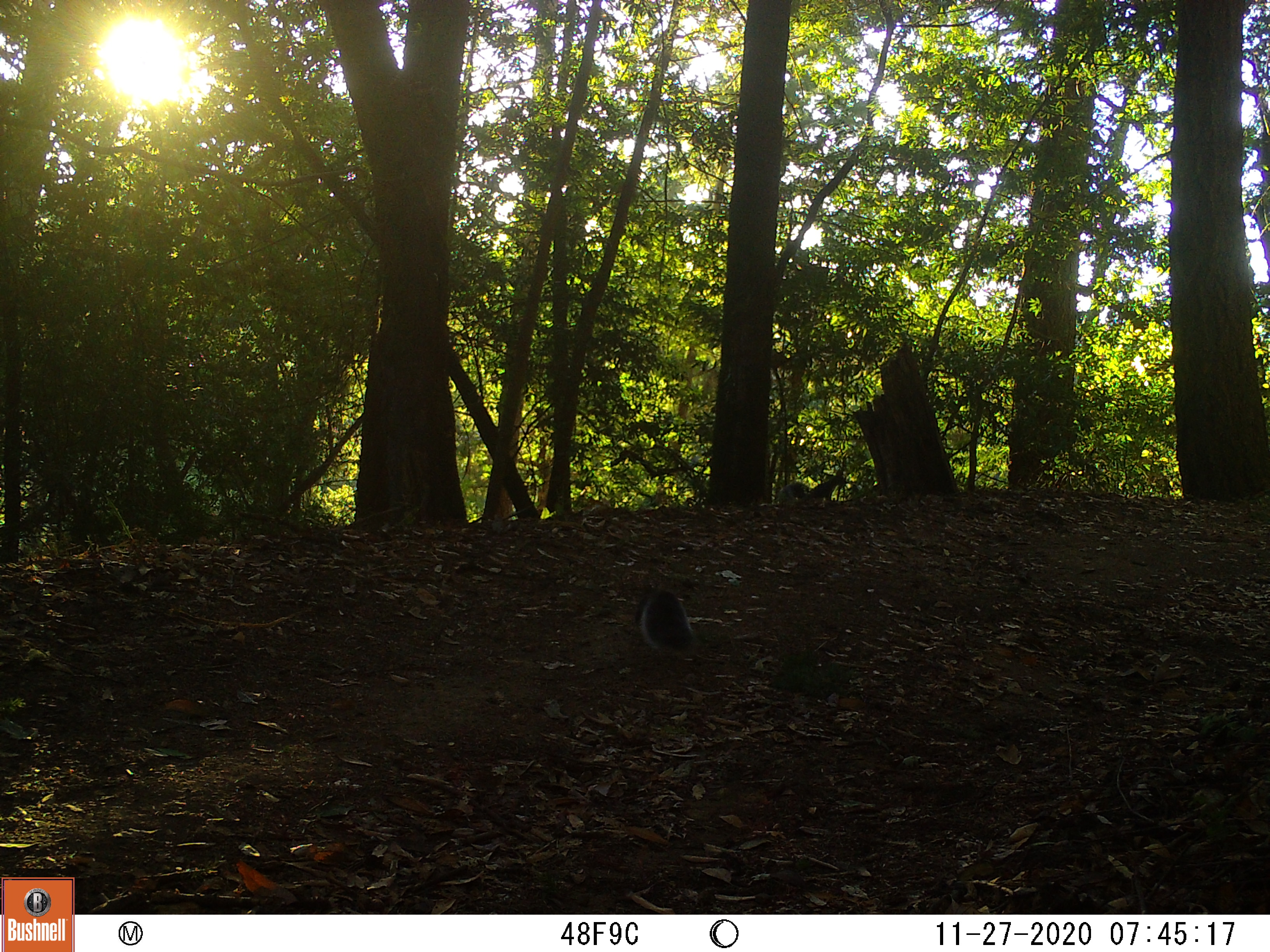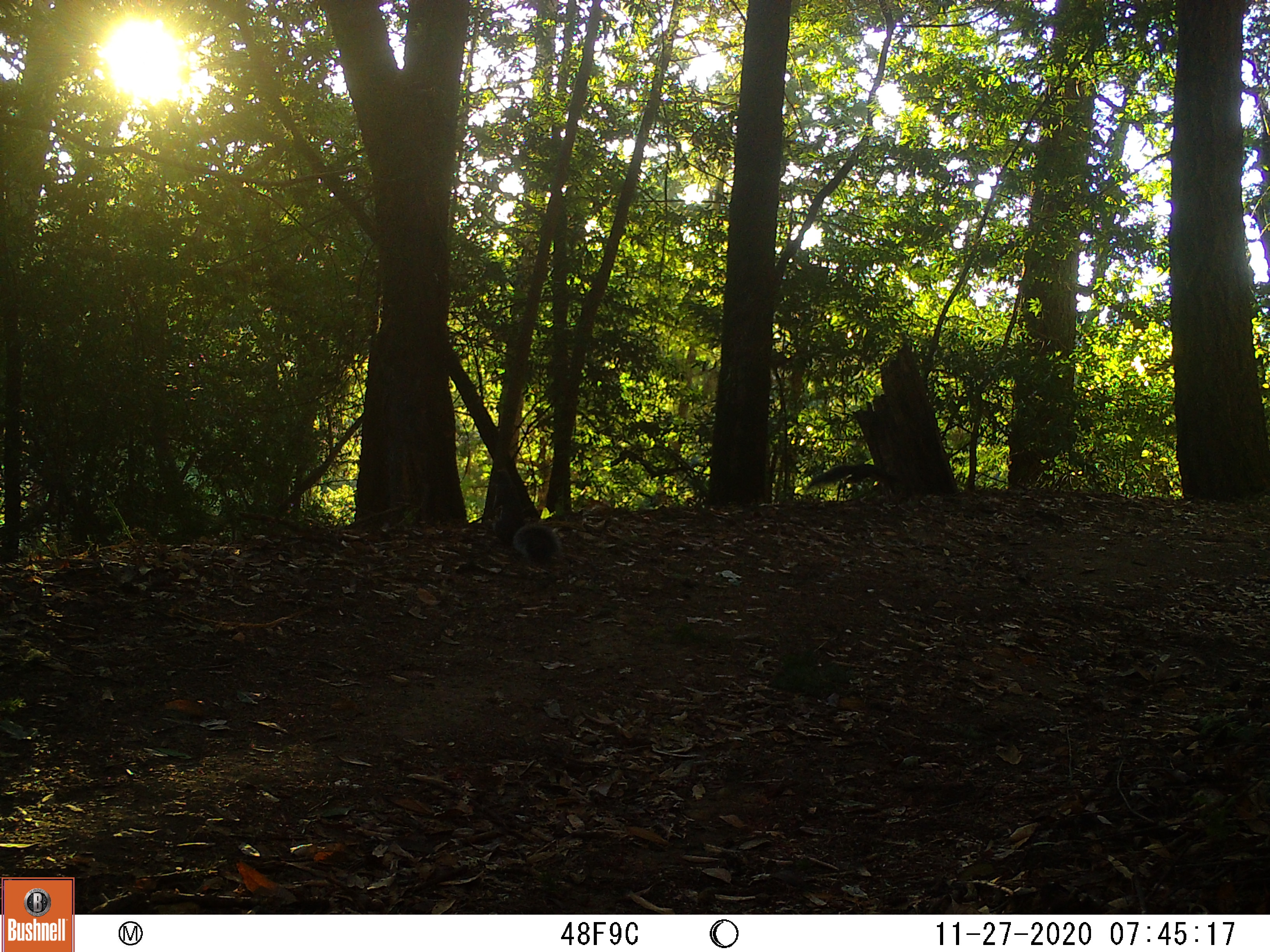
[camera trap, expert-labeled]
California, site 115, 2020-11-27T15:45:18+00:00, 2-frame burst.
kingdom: Animalia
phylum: Chordata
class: Mammalia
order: Rodentia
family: Sciuridae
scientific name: Sciuridae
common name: squirrel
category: unknown squirrel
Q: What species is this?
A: Unknown squirrel (squirrel) (Sciuridae).